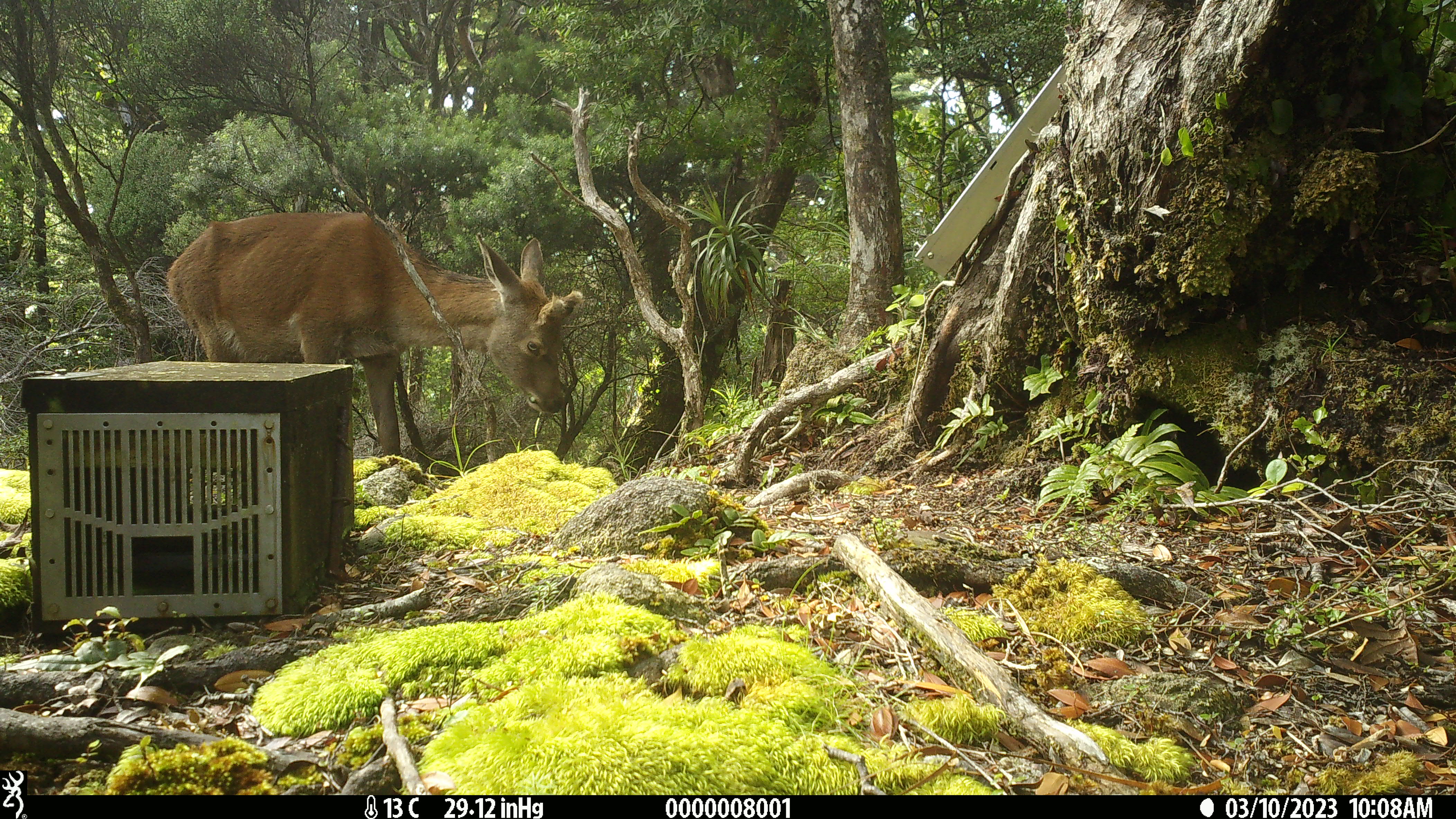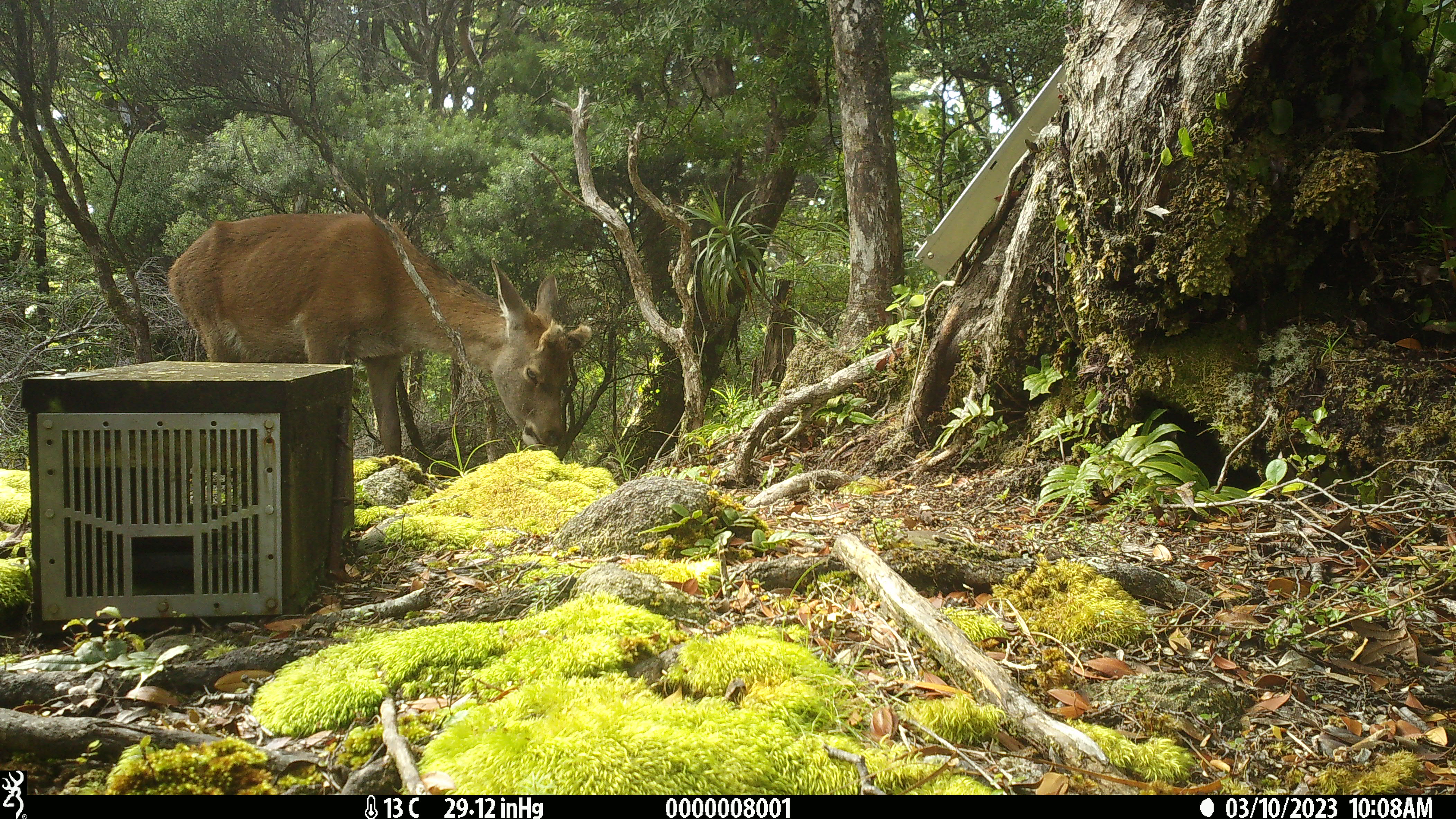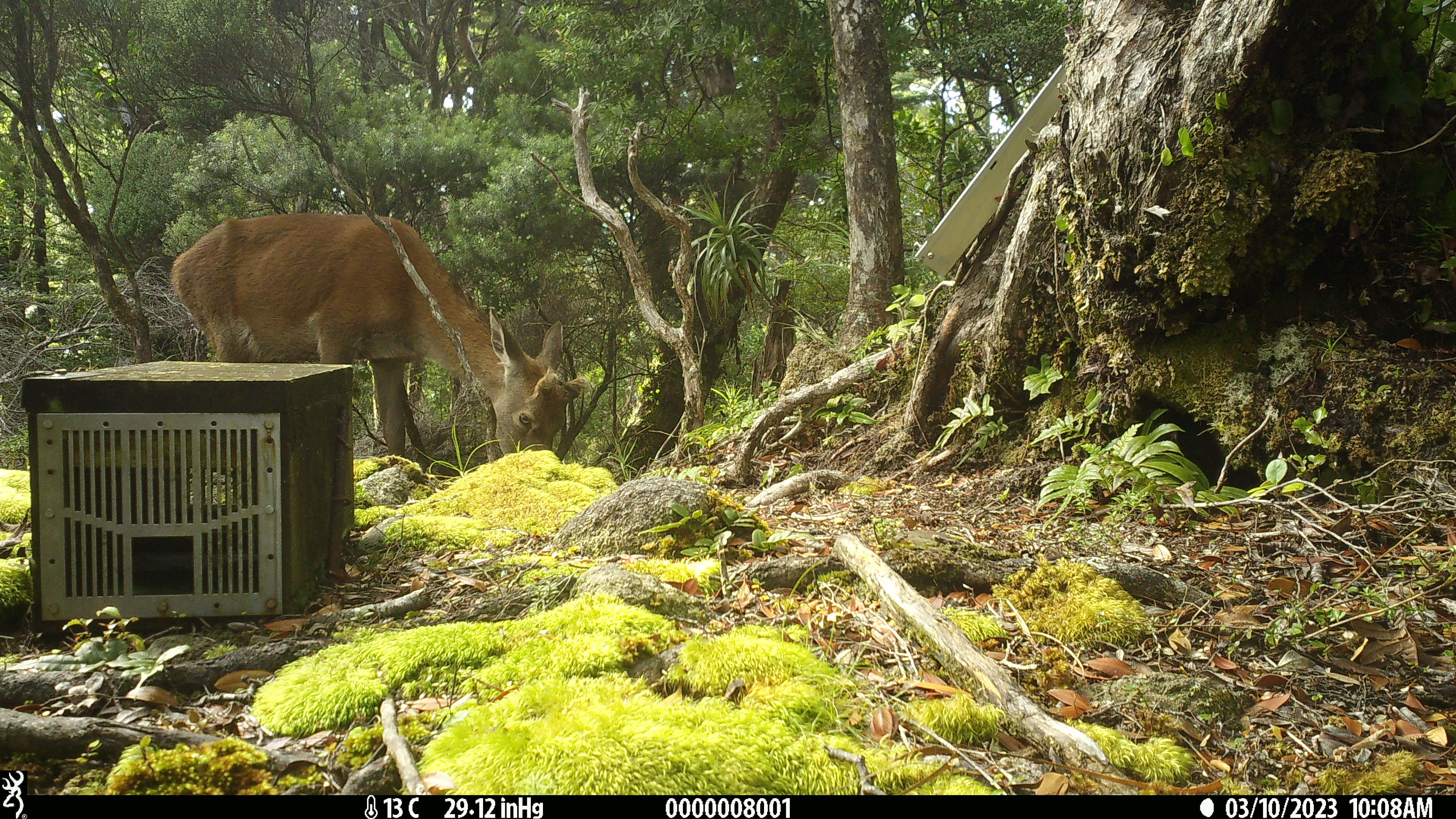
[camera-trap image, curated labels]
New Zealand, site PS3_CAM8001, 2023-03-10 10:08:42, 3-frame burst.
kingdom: Animalia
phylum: Chordata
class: Mammalia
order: Artiodactyla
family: Cervidae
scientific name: Cervidae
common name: deer